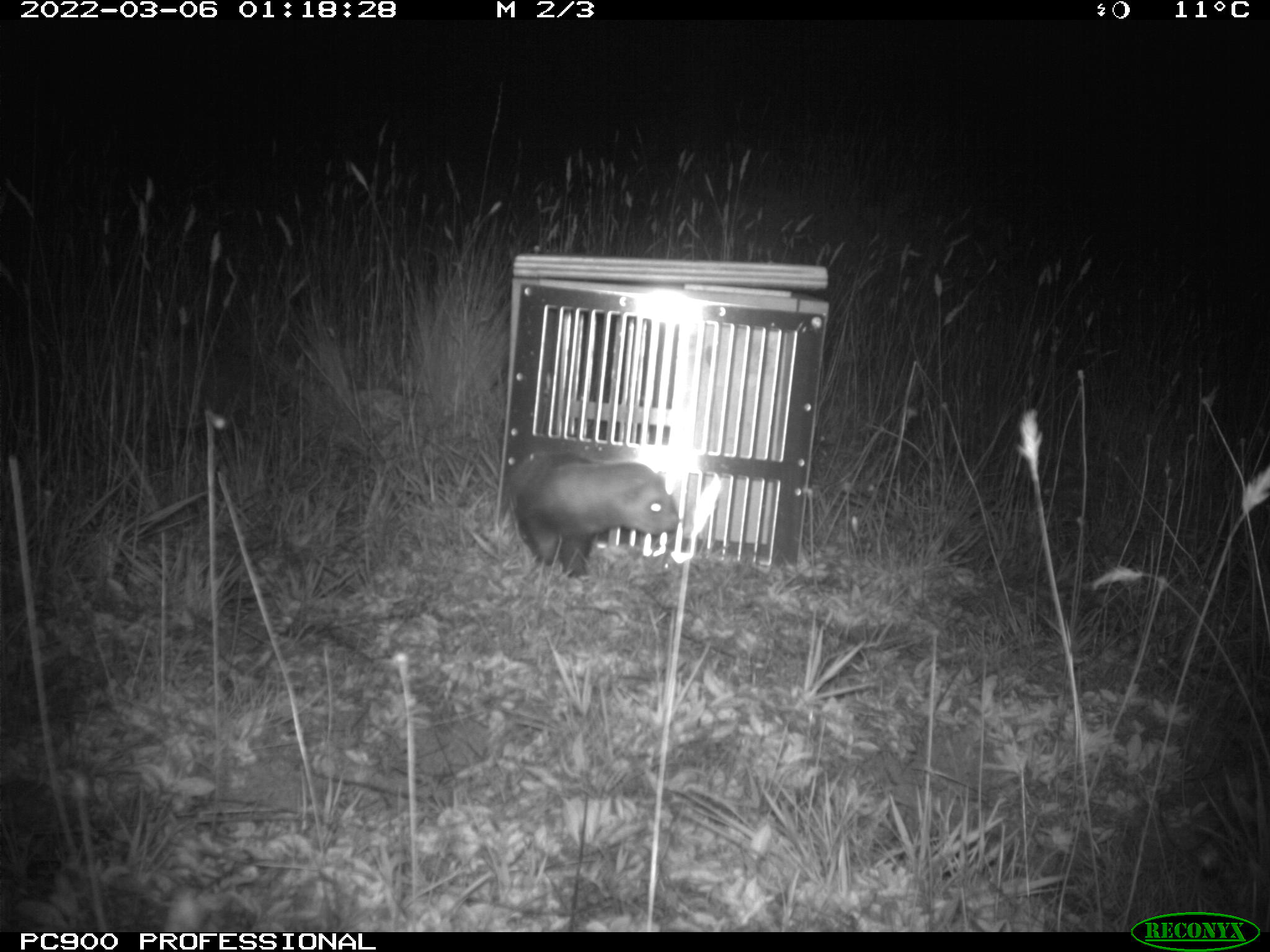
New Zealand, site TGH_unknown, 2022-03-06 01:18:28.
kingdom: Animalia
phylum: Chordata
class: Mammalia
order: Carnivora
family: Mustelidae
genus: Mustela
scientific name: Mustela furo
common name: ferret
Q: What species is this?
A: Ferret (Mustela furo).